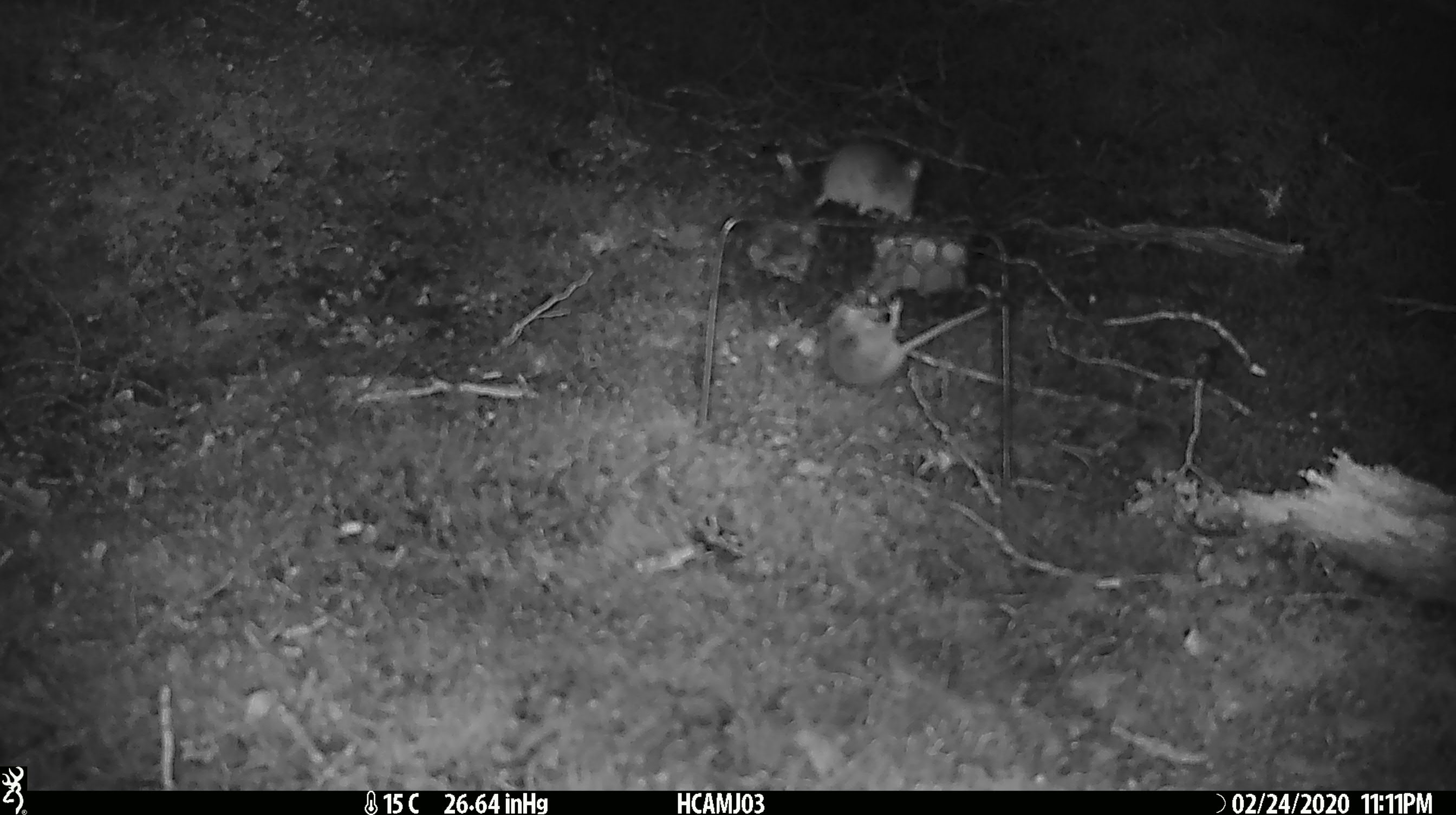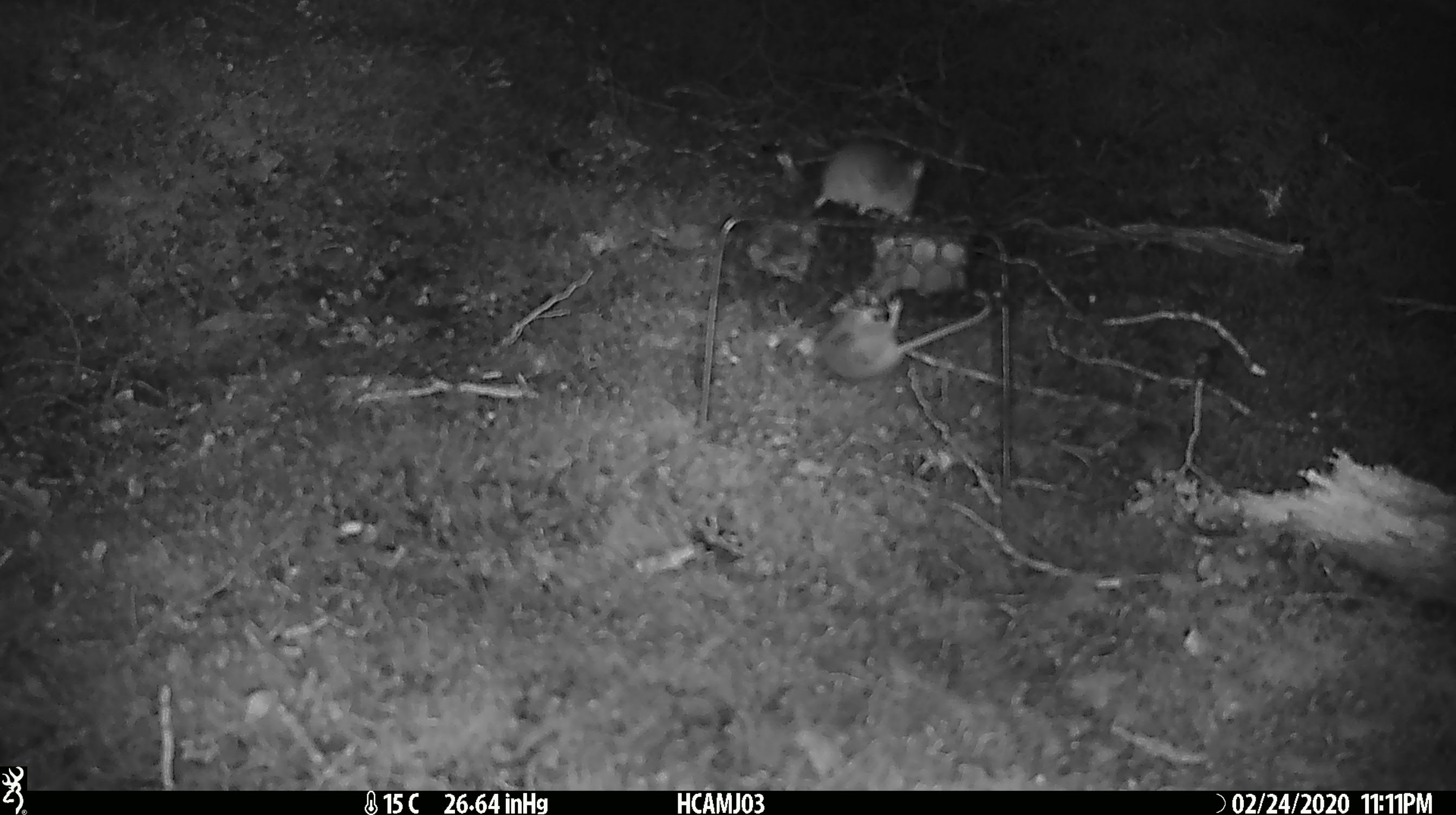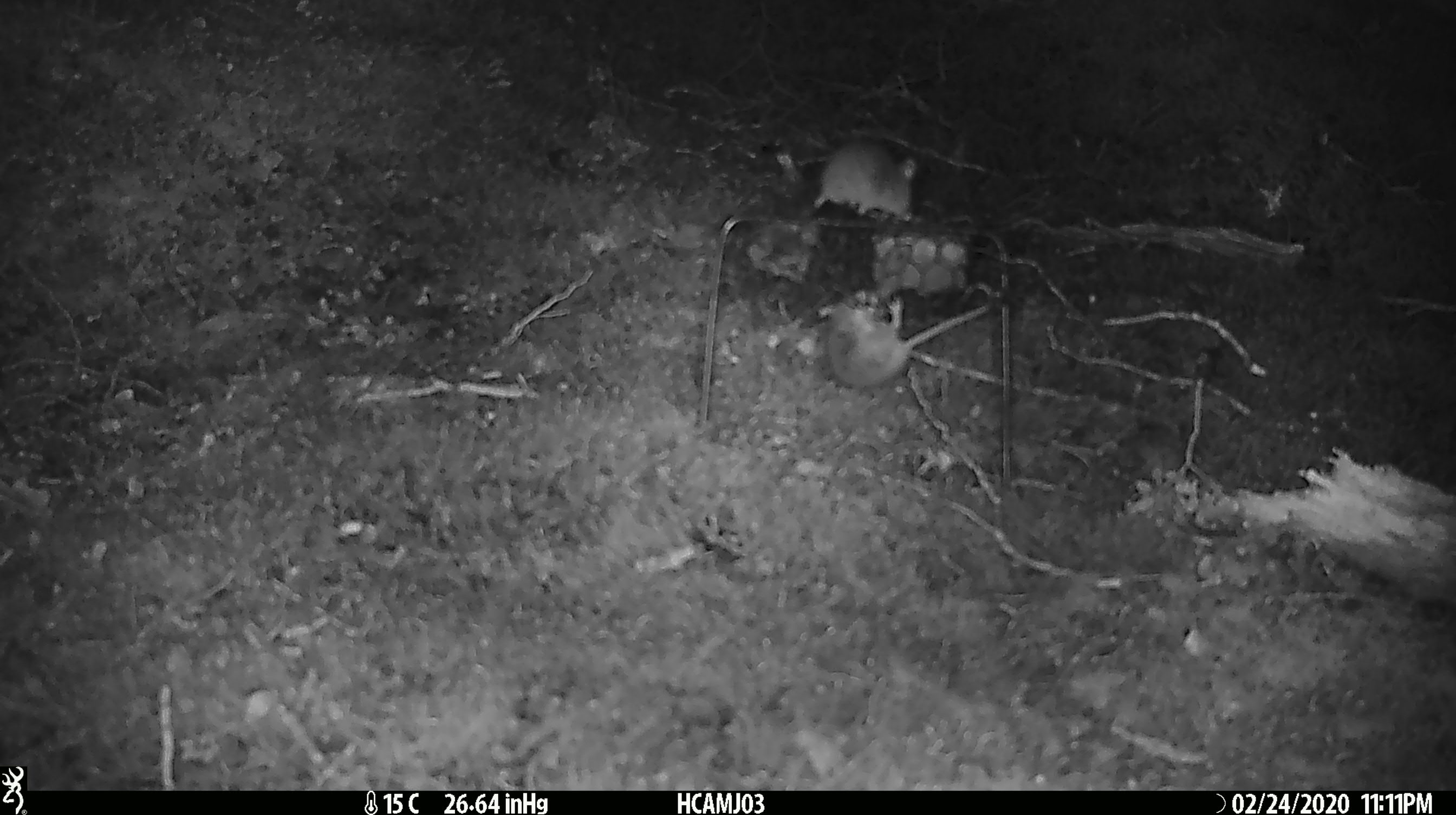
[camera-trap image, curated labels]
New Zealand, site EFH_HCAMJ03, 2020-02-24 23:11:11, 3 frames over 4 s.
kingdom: Animalia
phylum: Chordata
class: Mammalia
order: Rodentia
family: Muridae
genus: Mus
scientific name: Mus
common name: mouse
Mouse (Mus).